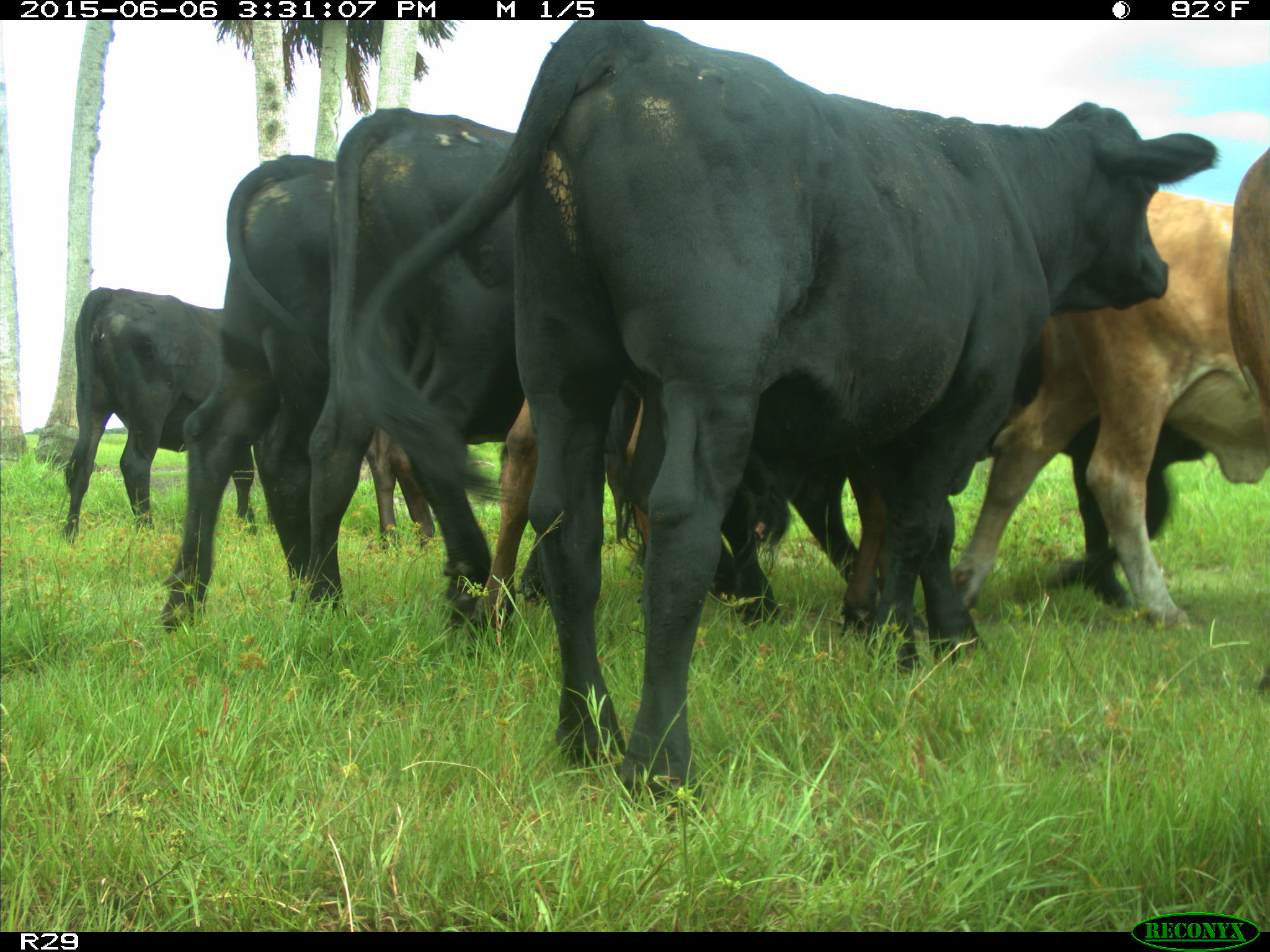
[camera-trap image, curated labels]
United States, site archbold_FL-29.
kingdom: Animalia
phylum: Chordata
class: Mammalia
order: Artiodactyla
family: Bovidae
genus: Bos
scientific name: Bos taurus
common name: domestic cow